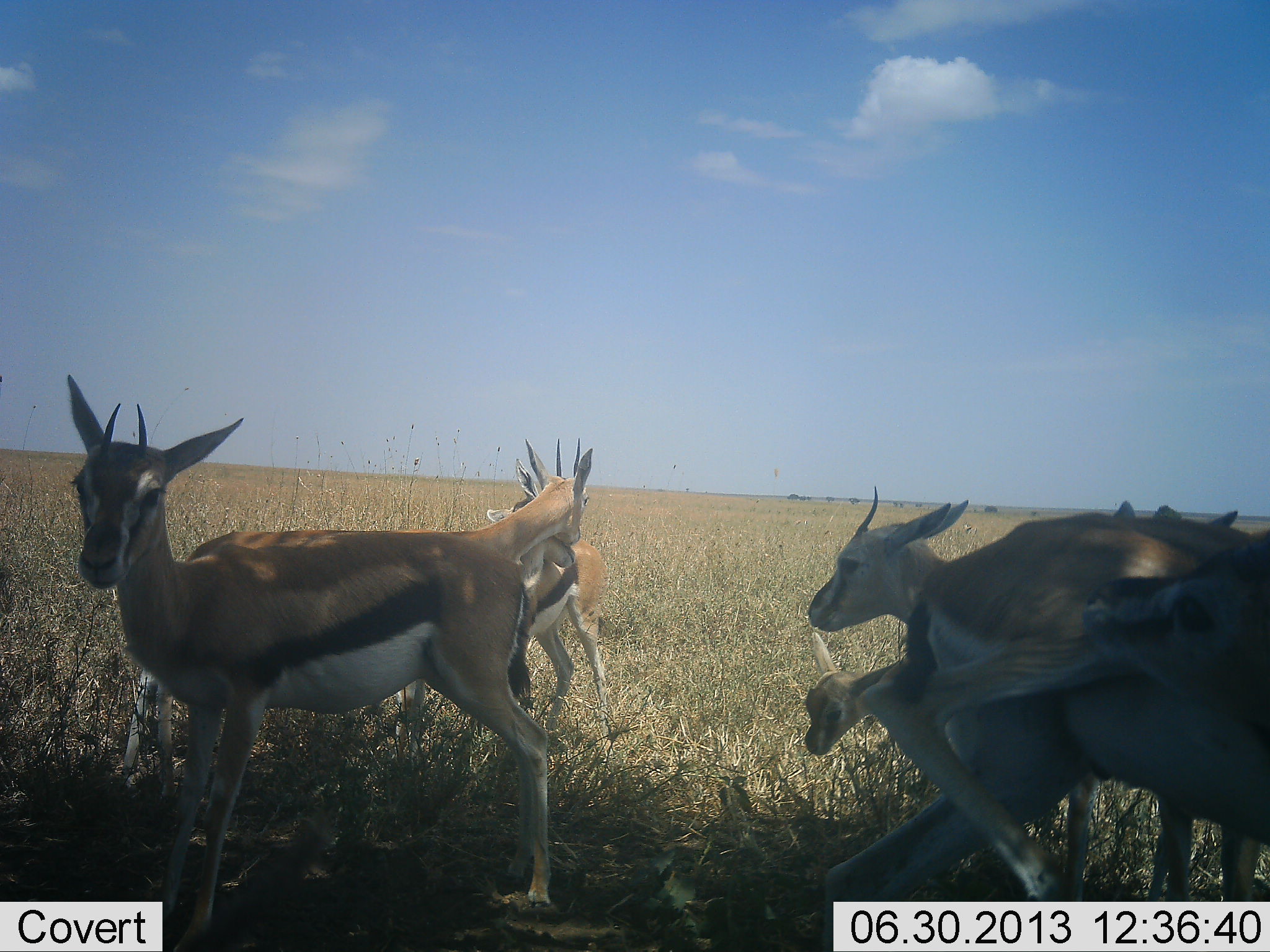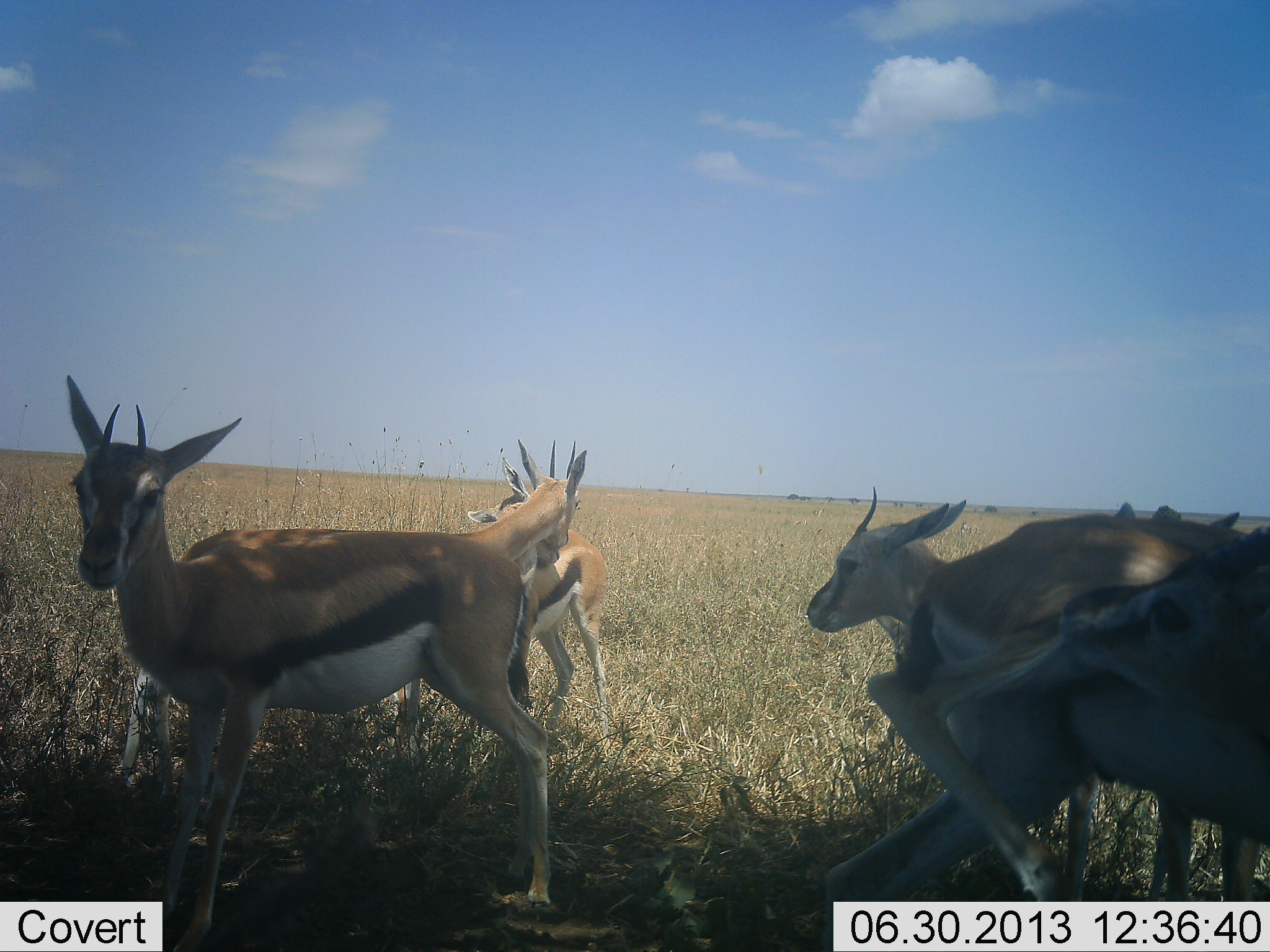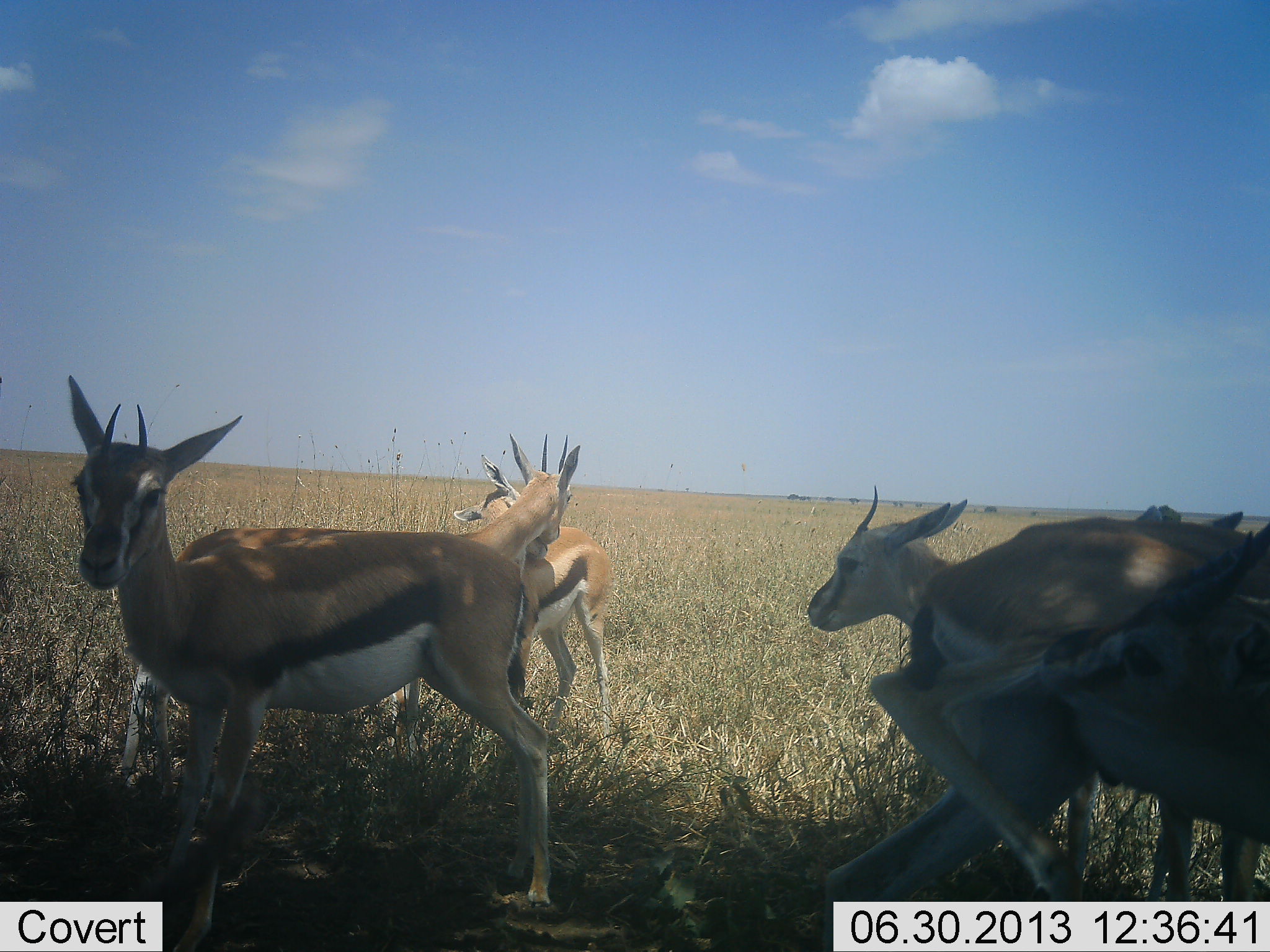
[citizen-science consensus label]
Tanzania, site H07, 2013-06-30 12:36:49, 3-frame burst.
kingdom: Animalia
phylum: Chordata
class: Mammalia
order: Artiodactyla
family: Bovidae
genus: Eudorcas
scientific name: Eudorcas thomsonii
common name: thomson's gazelle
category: gazellethomsons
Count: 6.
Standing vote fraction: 100%.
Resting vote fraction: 8%.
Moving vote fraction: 0%.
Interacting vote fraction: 48%.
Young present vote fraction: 32%.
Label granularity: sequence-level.